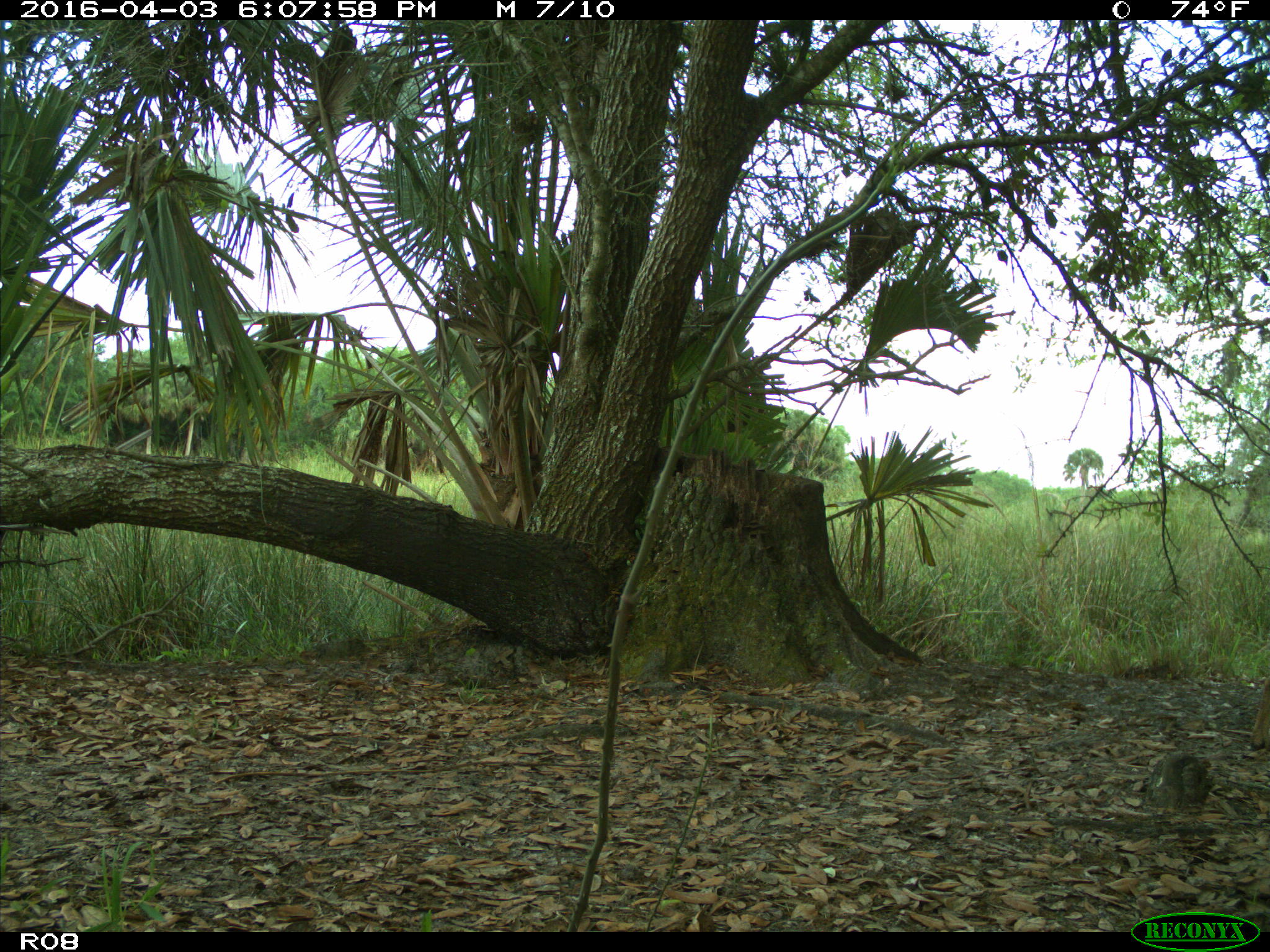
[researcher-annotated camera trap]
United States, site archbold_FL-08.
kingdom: Animalia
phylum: Chordata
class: Mammalia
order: Carnivora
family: Canidae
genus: Canis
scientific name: Canis latrans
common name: coyote